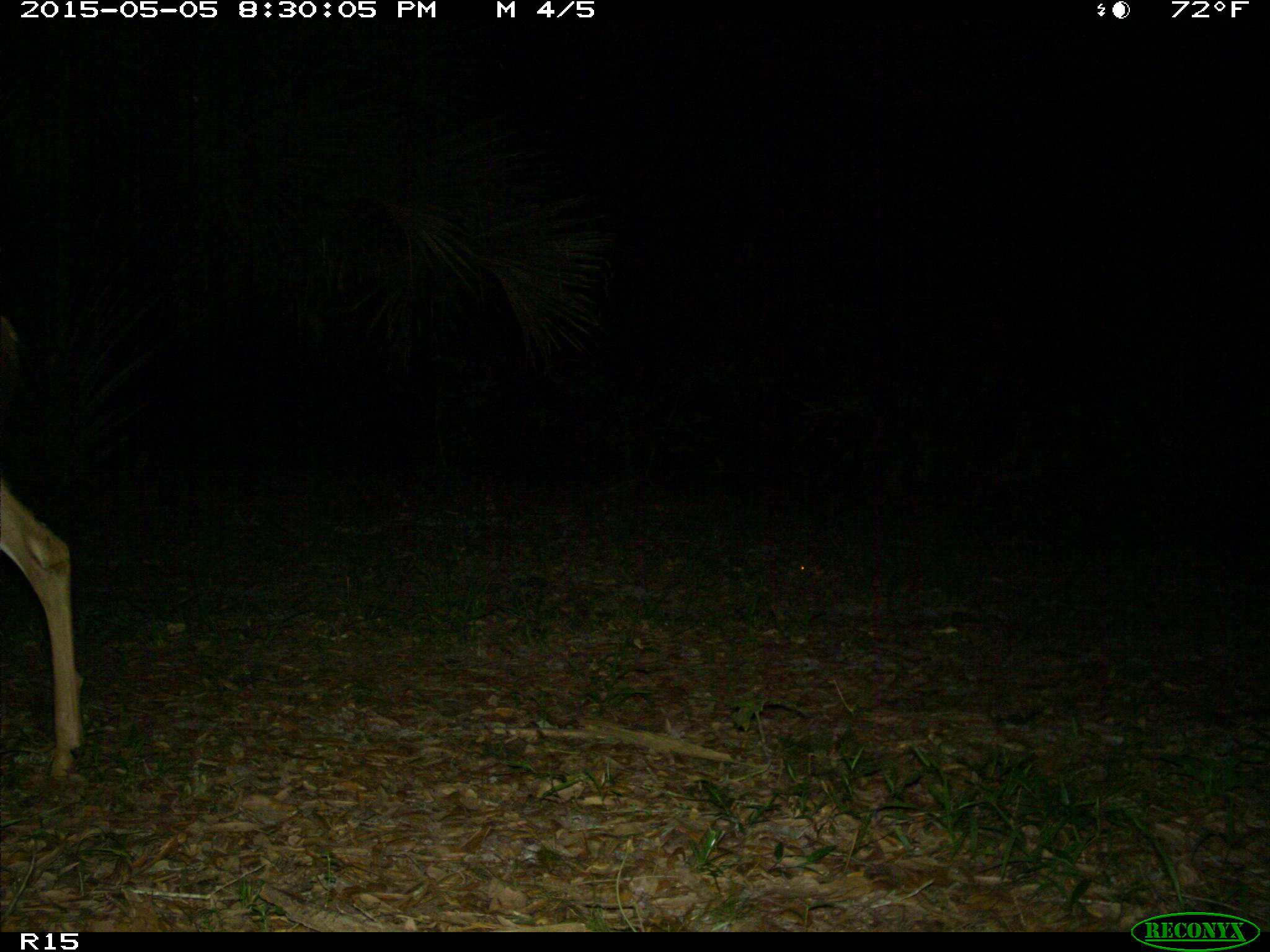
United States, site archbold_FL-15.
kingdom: Animalia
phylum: Chordata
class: Mammalia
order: Artiodactyla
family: Cervidae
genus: Odocoileus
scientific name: Odocoileus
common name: deer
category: unidentified deer